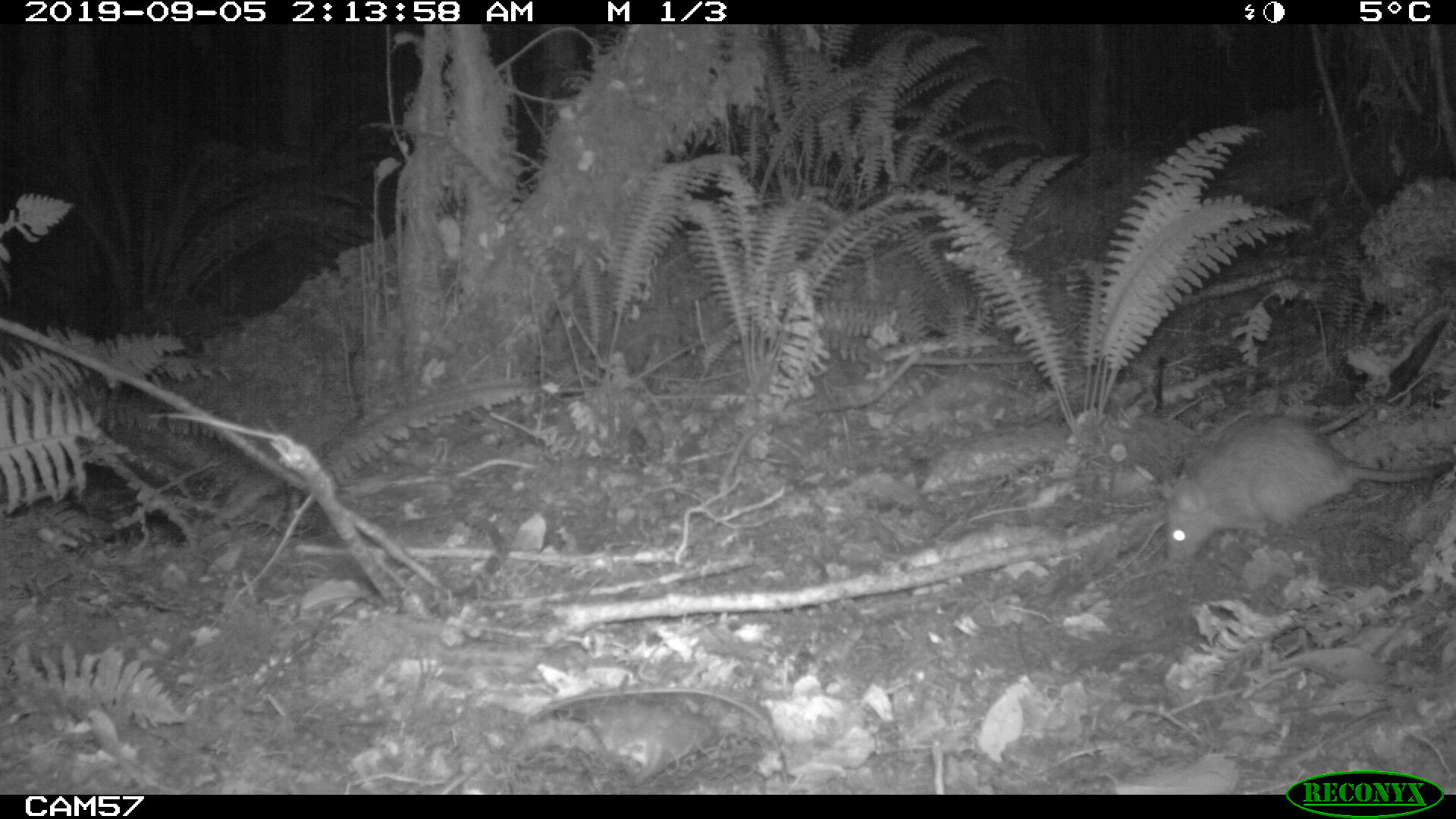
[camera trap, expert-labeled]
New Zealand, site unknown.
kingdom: Animalia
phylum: Chordata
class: Mammalia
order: Rodentia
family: Muridae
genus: Rattus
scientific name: Rattus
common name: rat